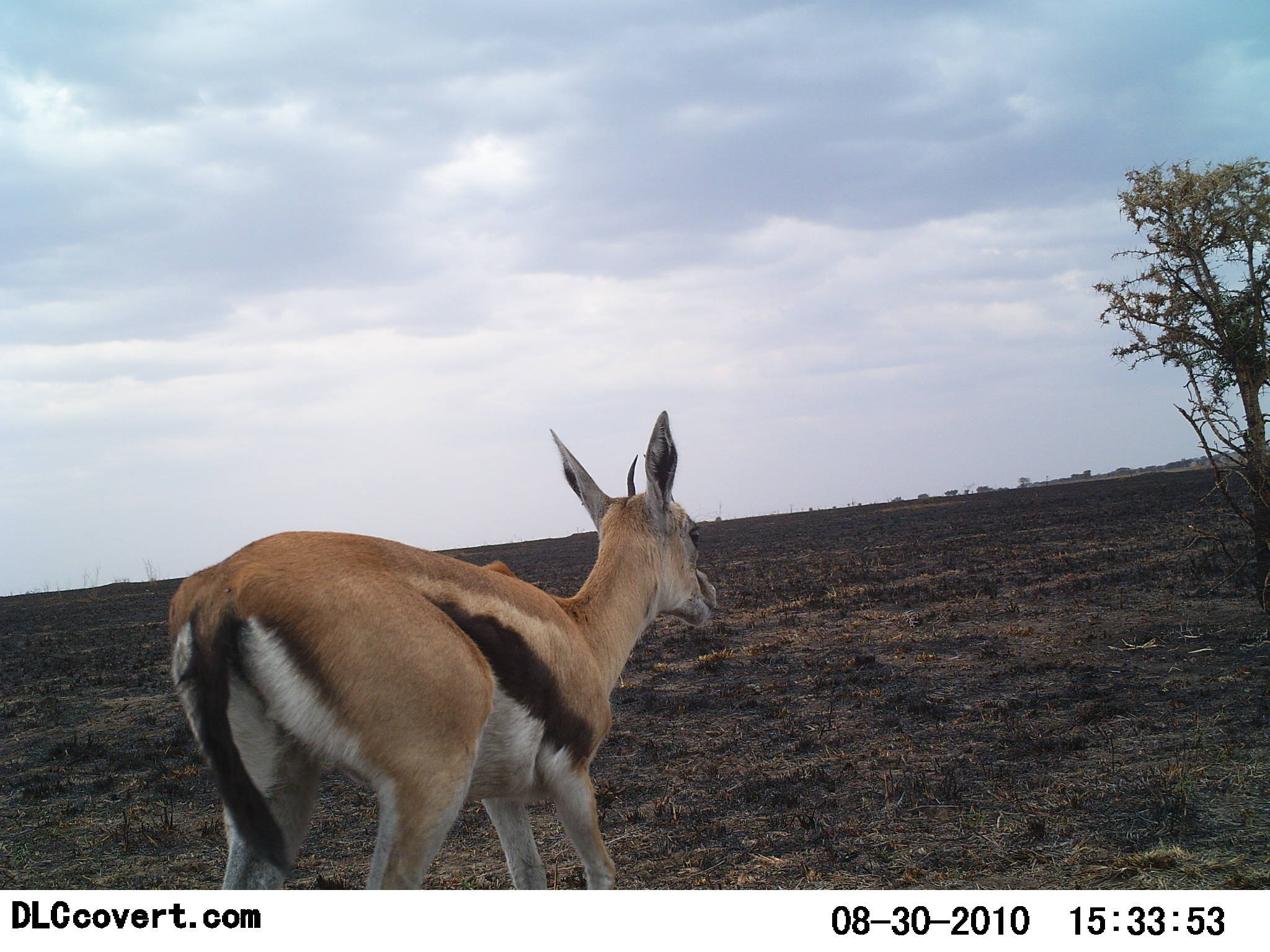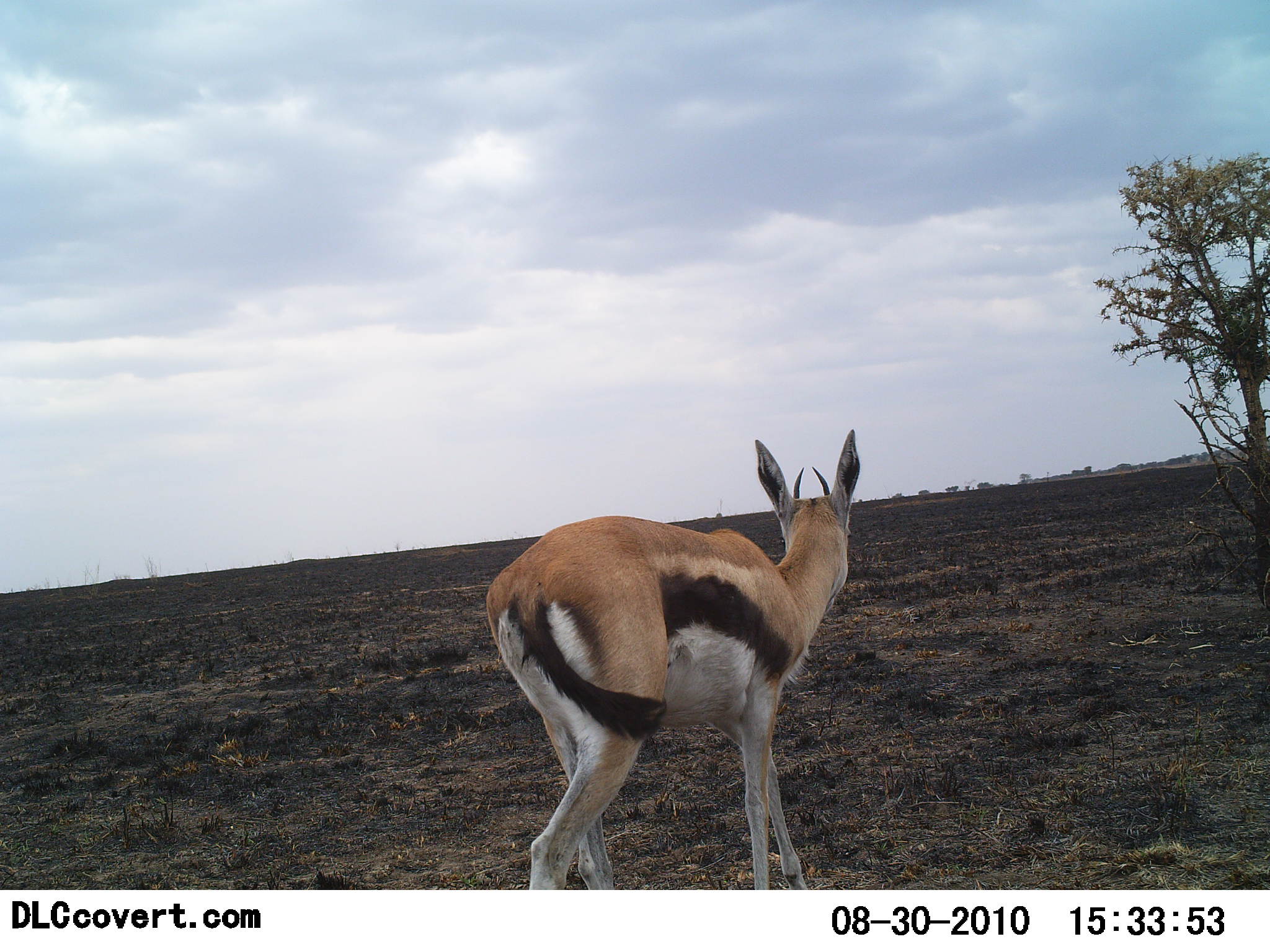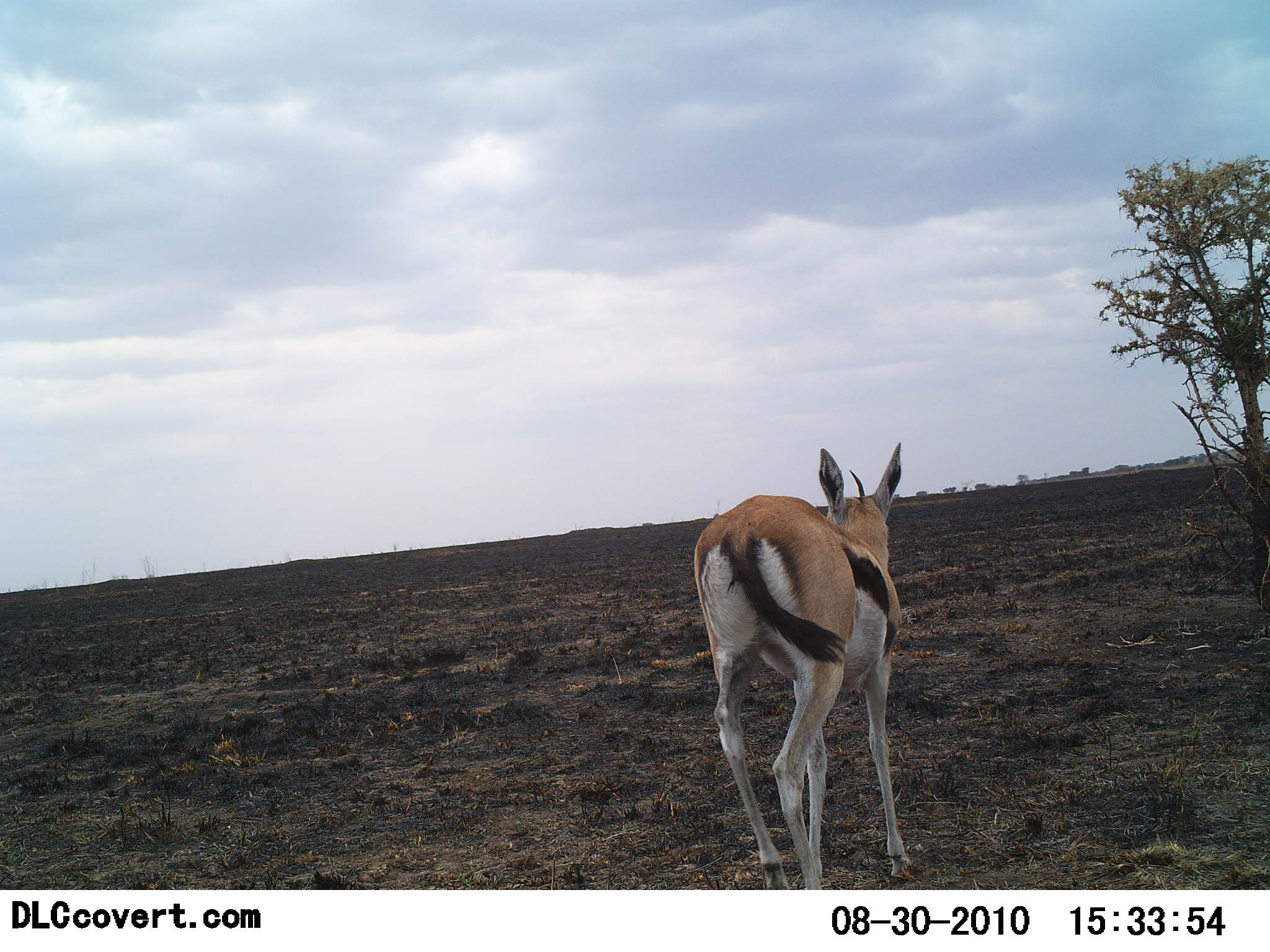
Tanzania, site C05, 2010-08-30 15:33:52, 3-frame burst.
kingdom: Animalia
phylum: Chordata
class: Mammalia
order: Artiodactyla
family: Bovidae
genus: Eudorcas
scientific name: Eudorcas thomsonii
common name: thomson's gazelle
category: gazellethomsons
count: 1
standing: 25%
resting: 0%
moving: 75%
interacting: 0%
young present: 0%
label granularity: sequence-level